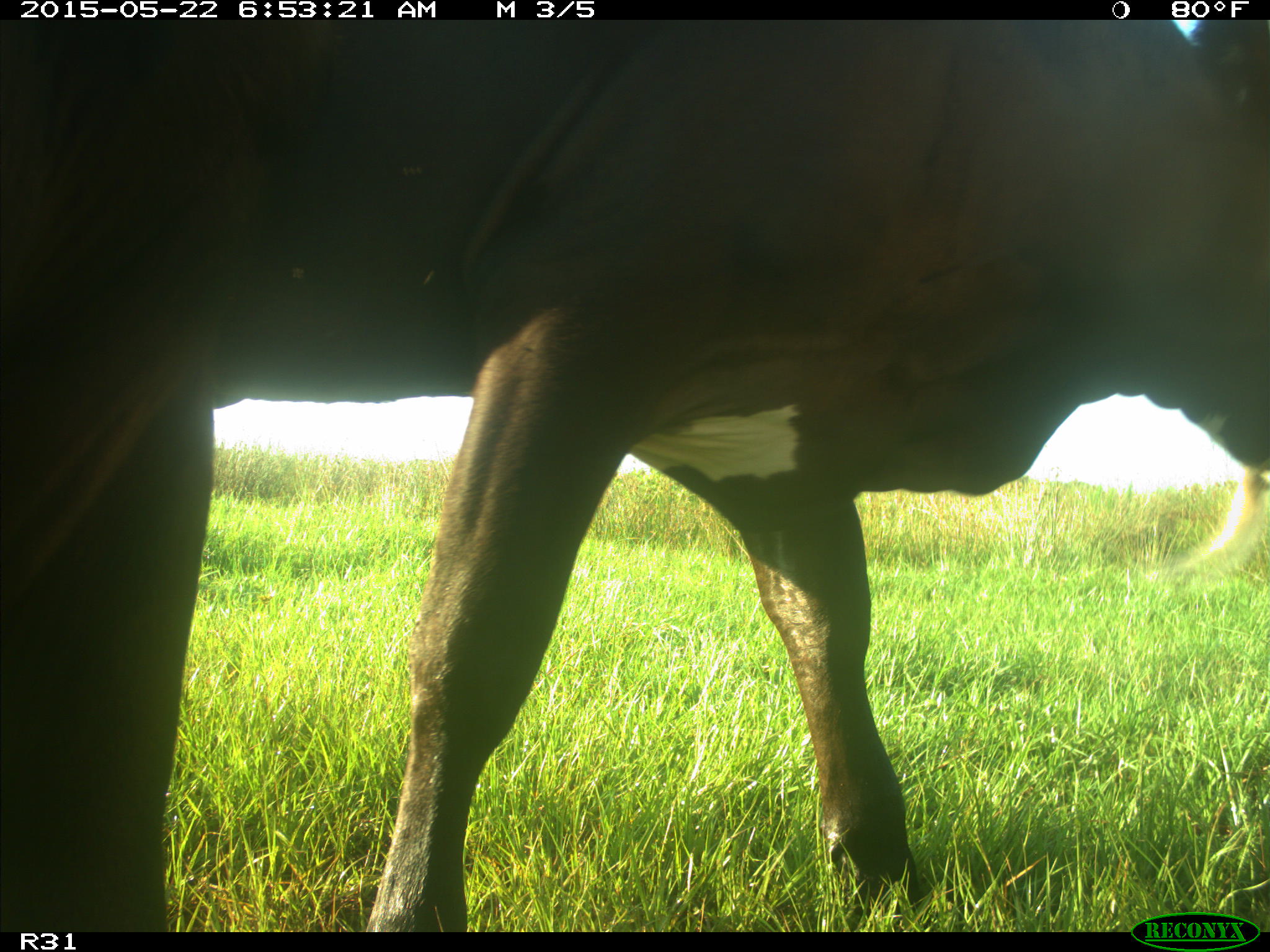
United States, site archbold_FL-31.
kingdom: Animalia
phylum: Chordata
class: Mammalia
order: Artiodactyla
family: Bovidae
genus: Bos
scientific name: Bos taurus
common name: domestic cow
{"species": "Bos taurus (domestic cow)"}